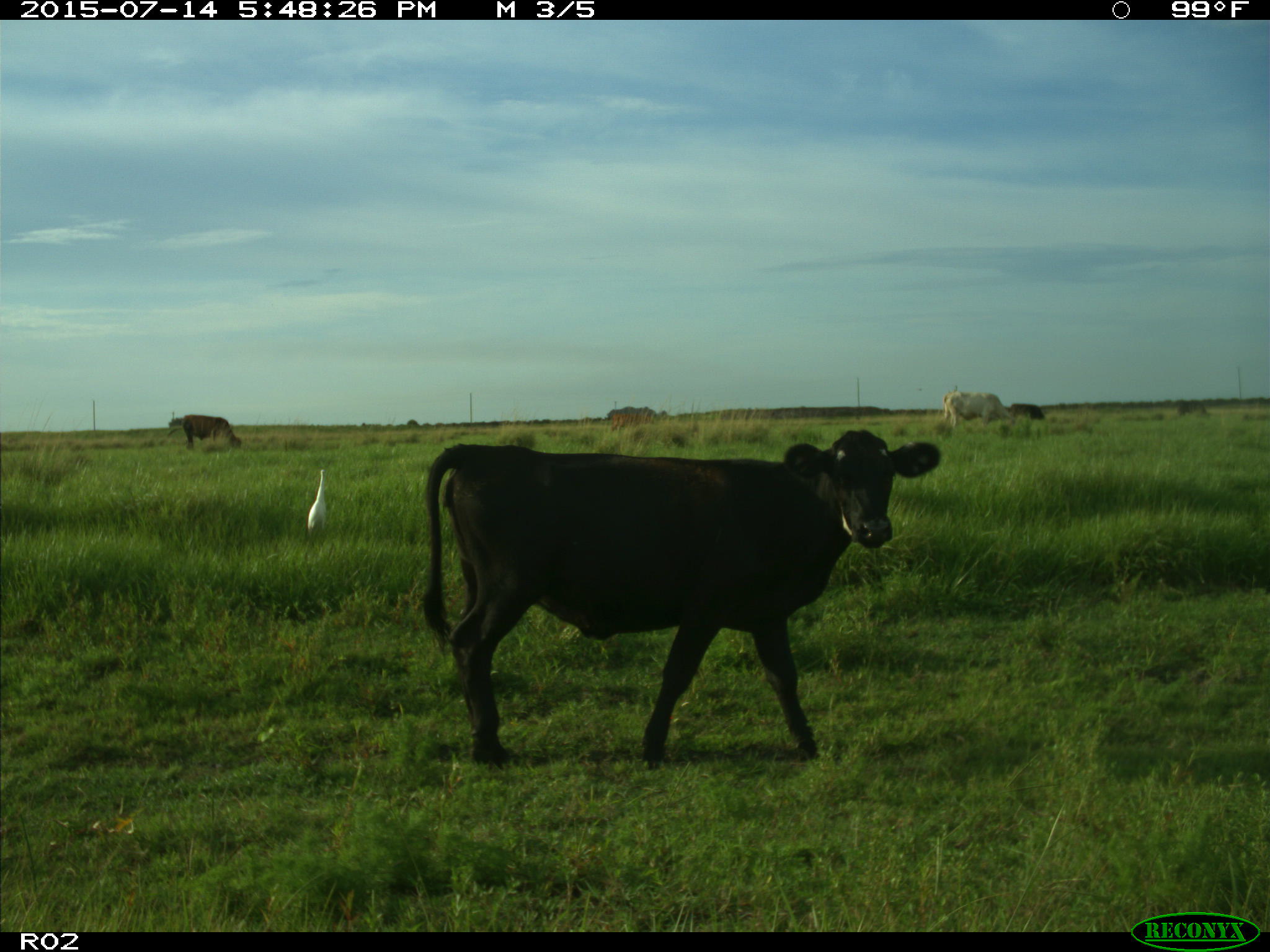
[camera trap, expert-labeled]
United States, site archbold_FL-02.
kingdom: Animalia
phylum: Chordata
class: Mammalia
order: Artiodactyla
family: Bovidae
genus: Bos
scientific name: Bos taurus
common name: domestic cow